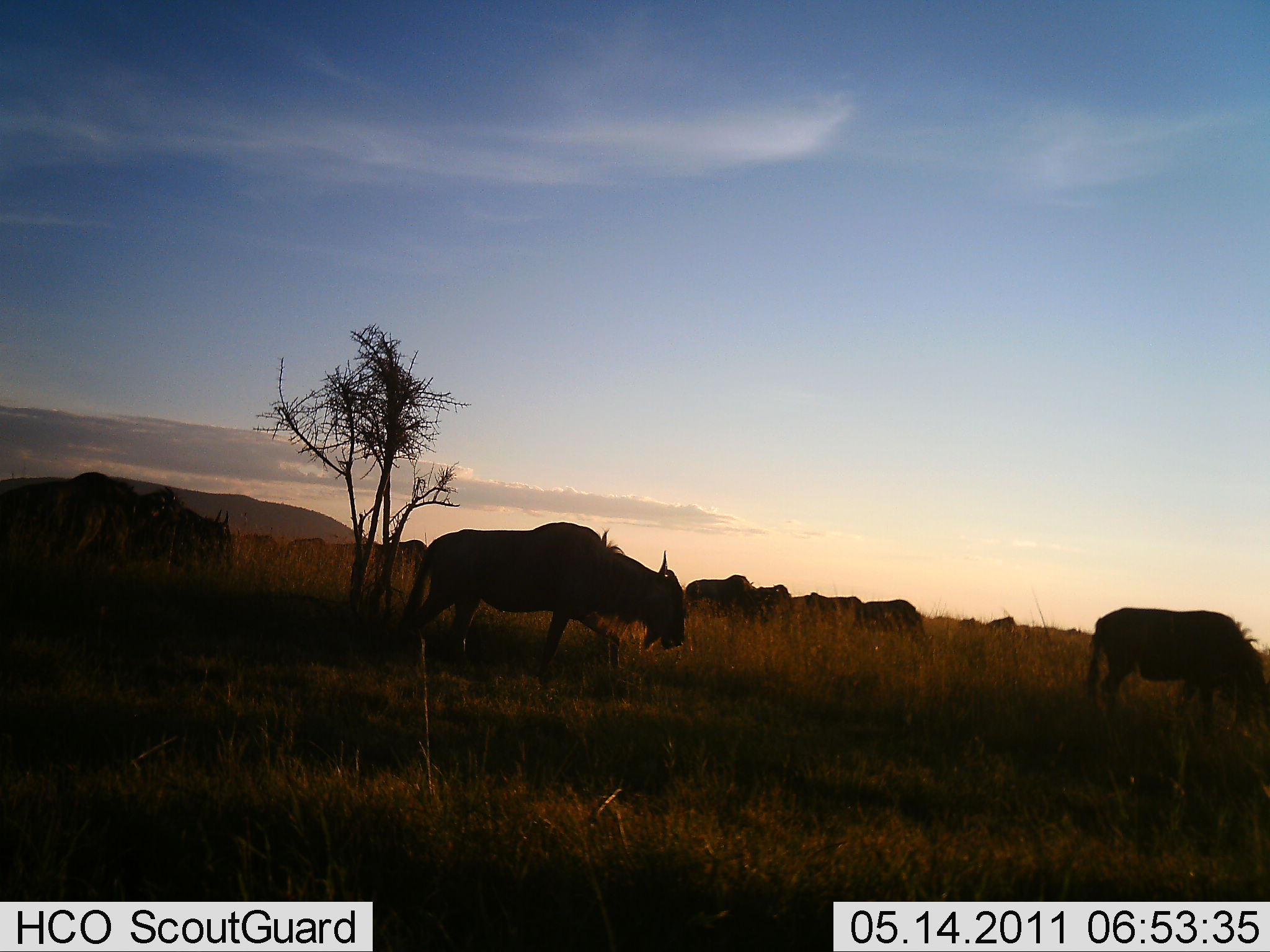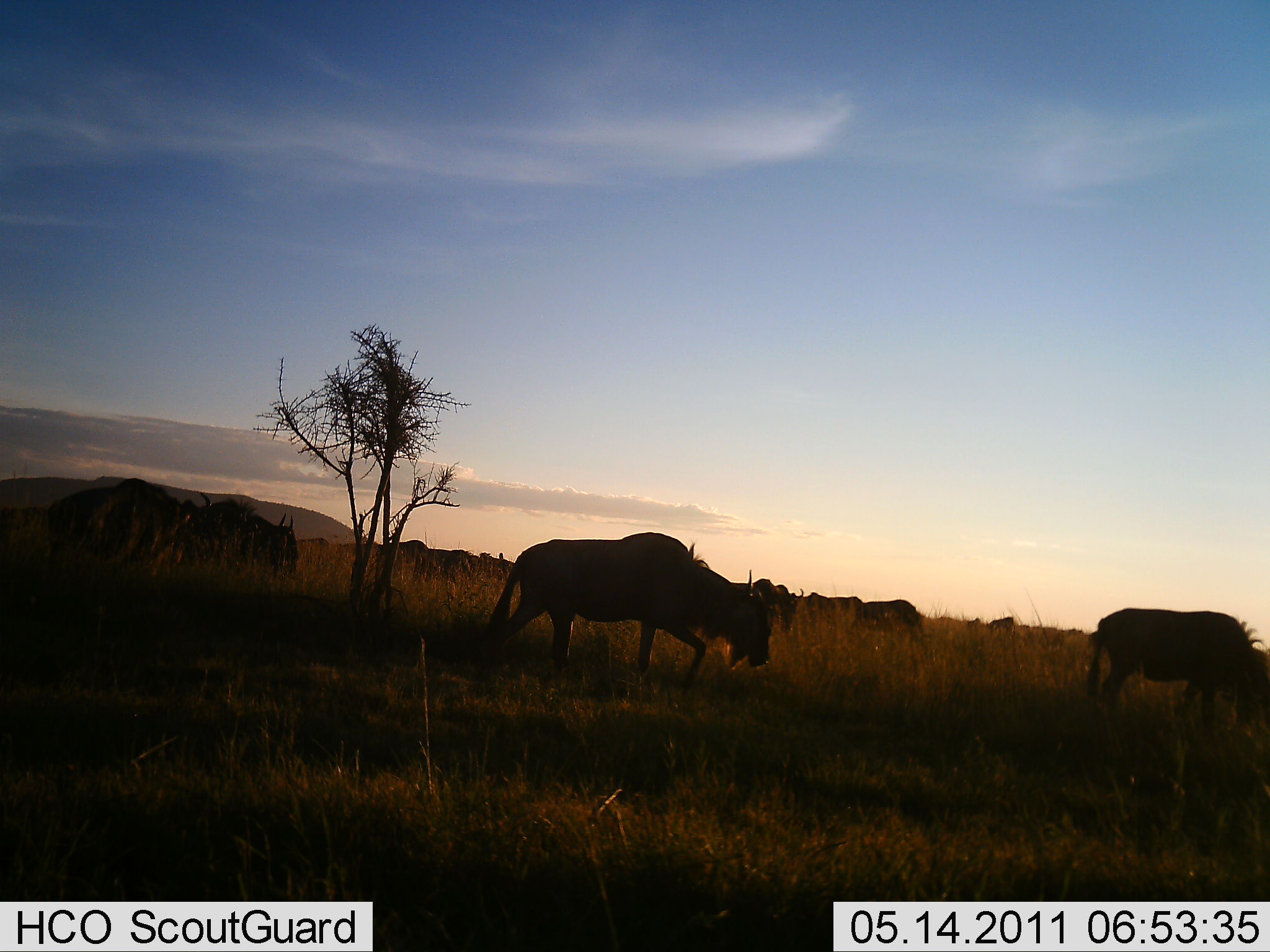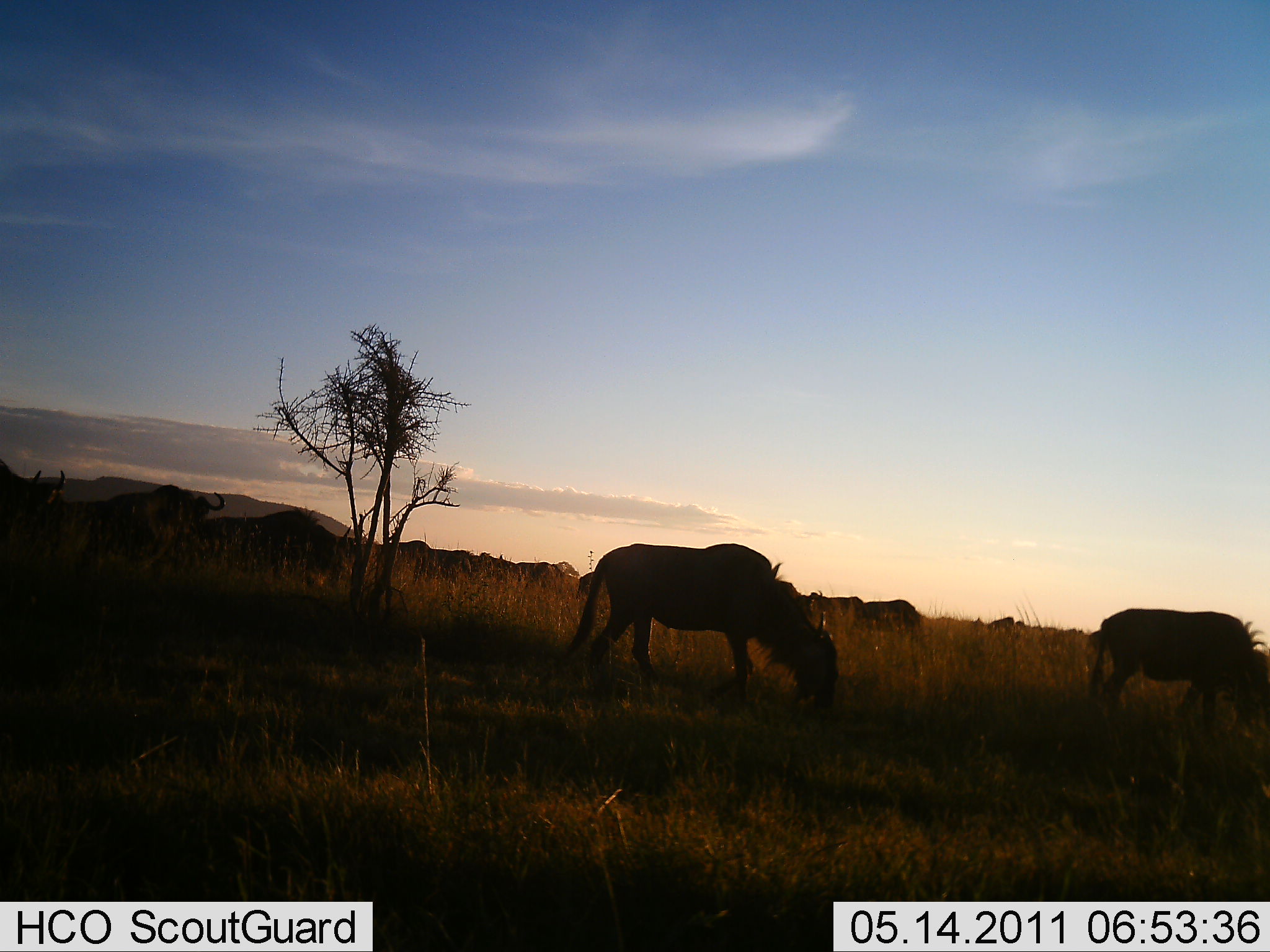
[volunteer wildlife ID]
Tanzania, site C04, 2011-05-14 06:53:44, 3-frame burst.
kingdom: Animalia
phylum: Chordata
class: Mammalia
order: Artiodactyla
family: Bovidae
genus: Connochaetes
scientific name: Connochaetes taurinus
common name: blue wildebeest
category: wildebeest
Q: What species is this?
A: Wildebeest (blue wildebeest) (Connochaetes taurinus).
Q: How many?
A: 11-50.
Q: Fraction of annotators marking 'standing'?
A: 8%.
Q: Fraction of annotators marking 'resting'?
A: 0%.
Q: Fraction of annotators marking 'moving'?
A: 67%.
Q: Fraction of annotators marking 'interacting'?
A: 0%.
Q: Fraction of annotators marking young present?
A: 0%.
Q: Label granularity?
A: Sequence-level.